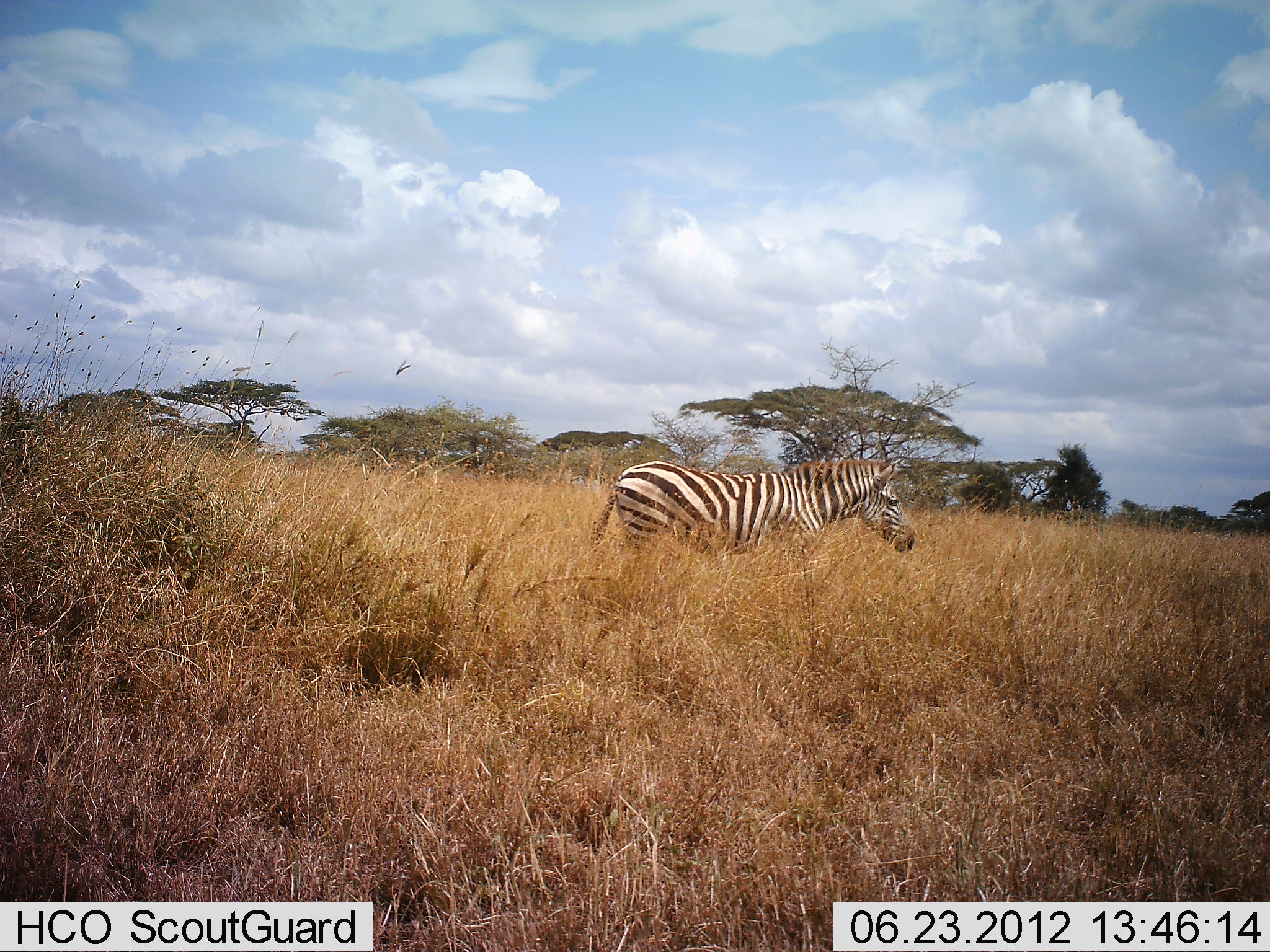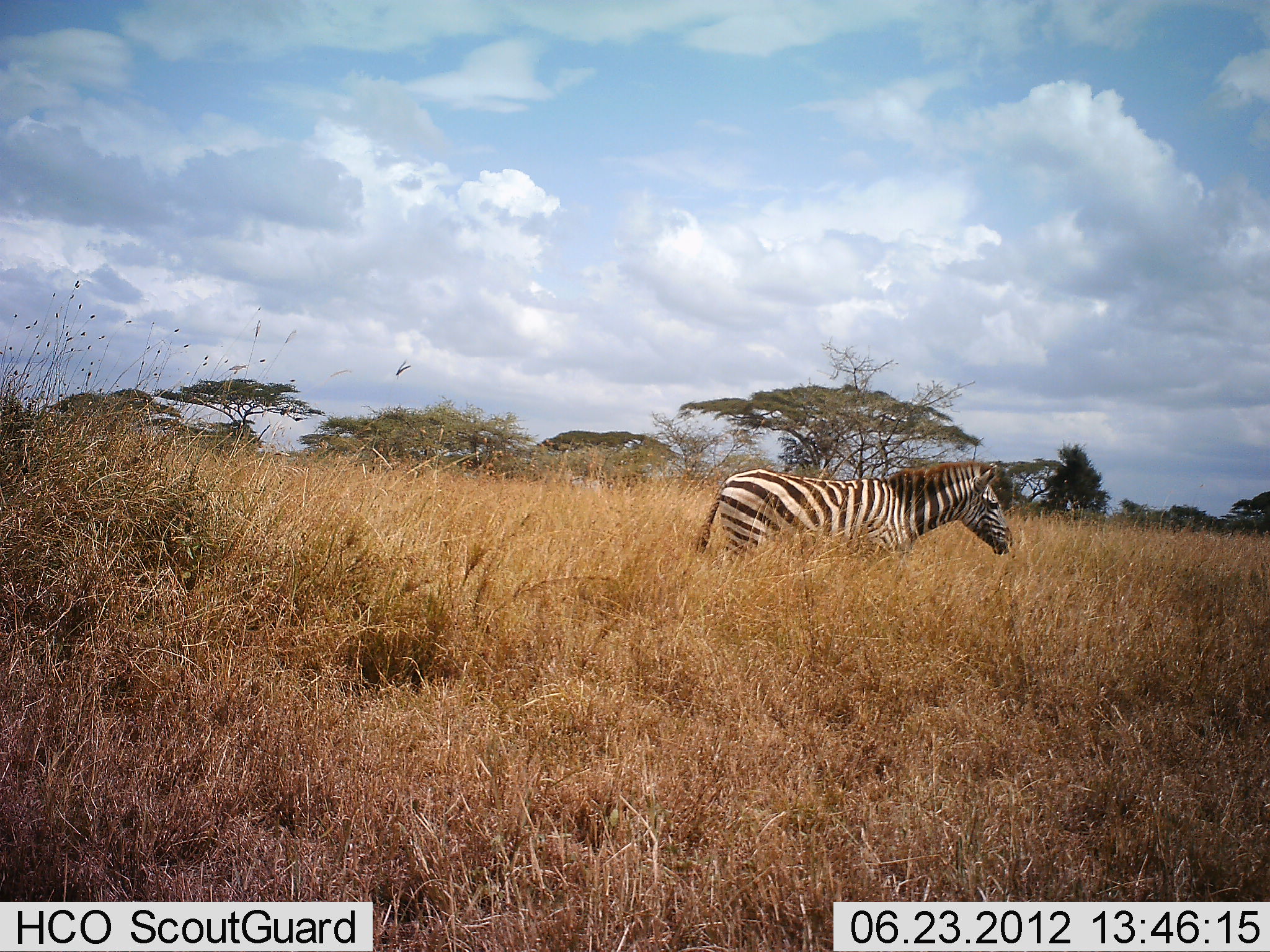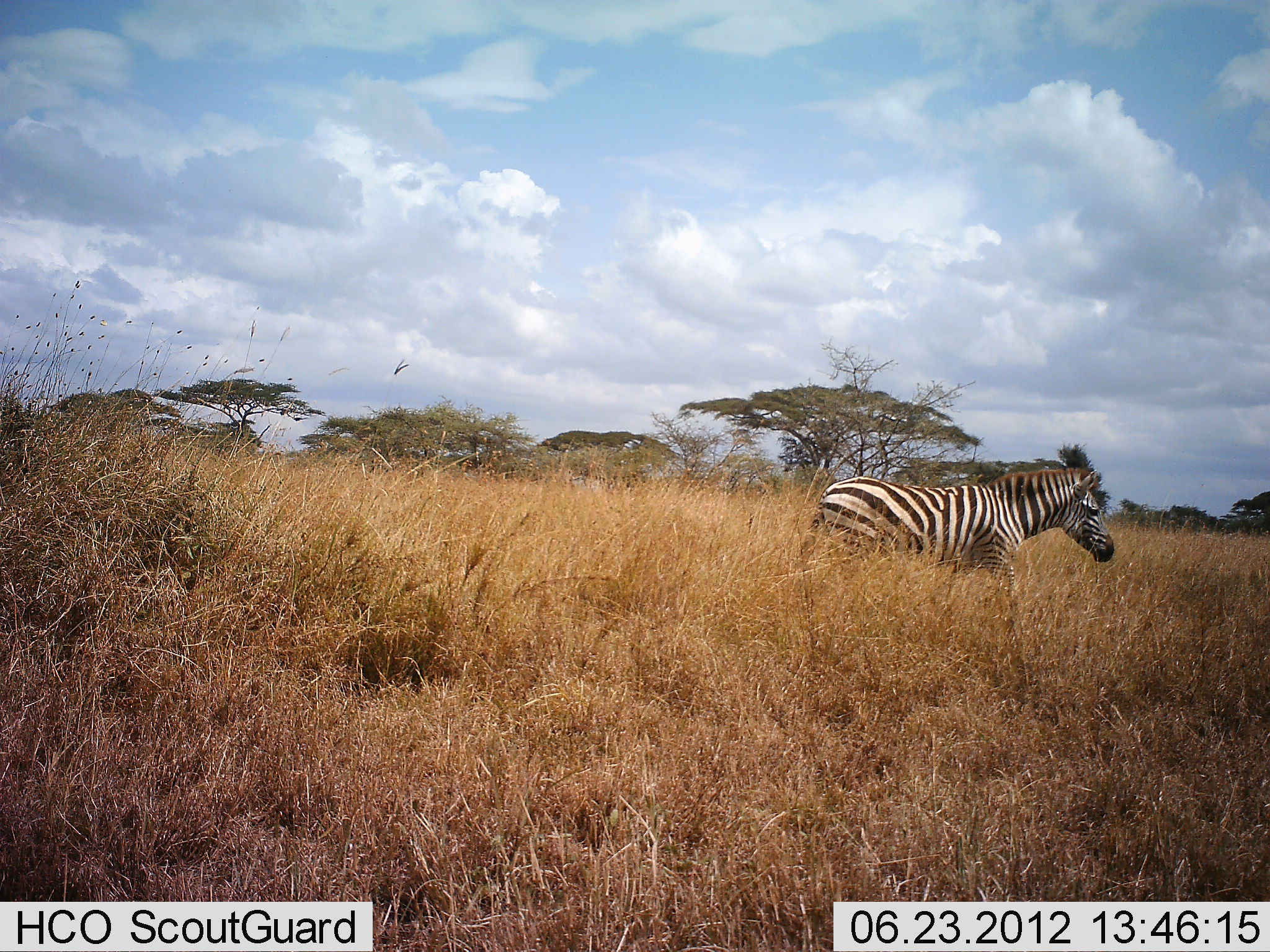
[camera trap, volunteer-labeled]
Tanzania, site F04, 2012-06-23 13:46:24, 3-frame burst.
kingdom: Animalia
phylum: Chordata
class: Mammalia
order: Perissodactyla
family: Equidae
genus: Equus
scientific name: Equus quagga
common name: plains zebra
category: zebra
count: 1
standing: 20%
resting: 0%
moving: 80%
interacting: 0%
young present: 0%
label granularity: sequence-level